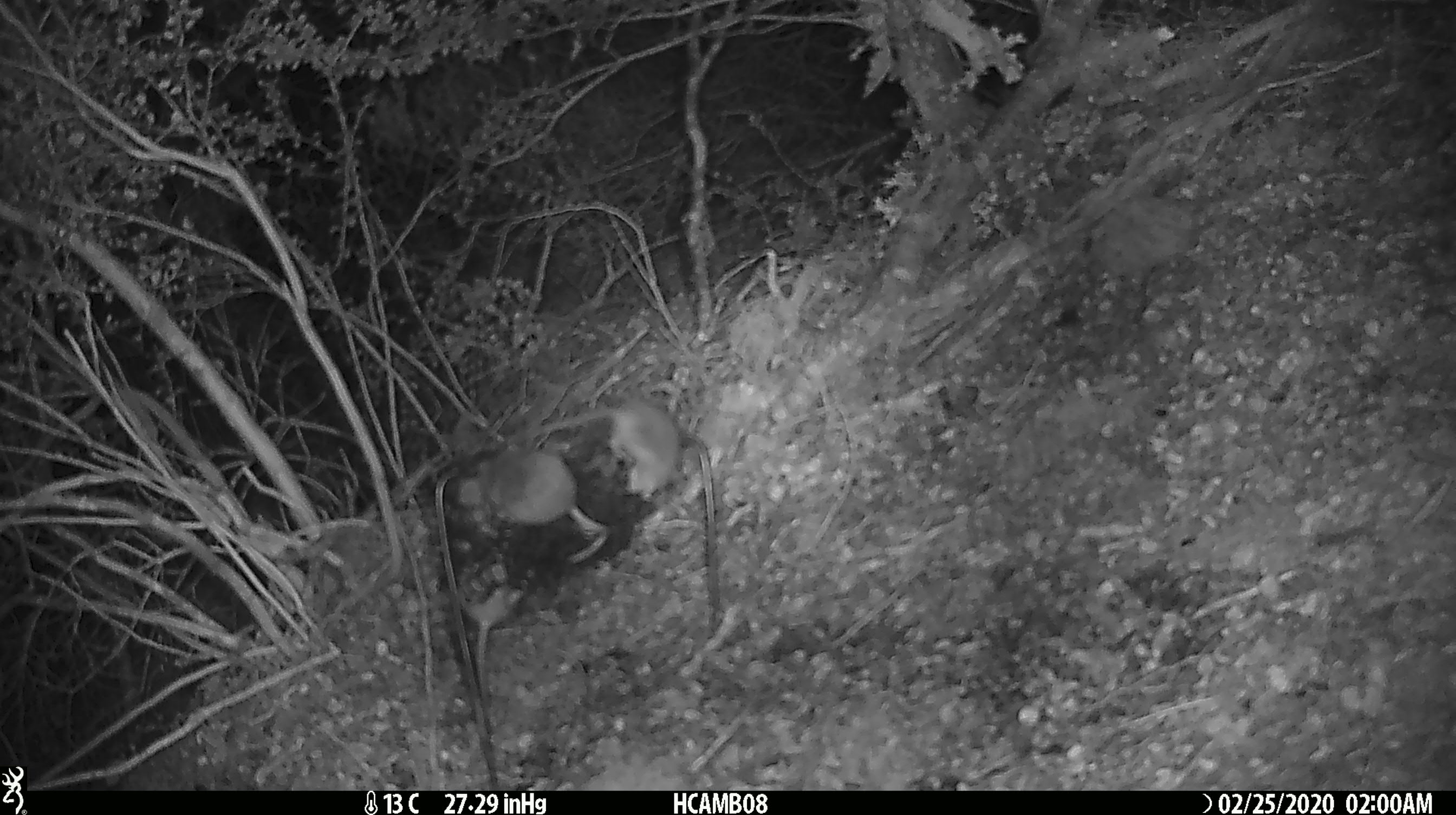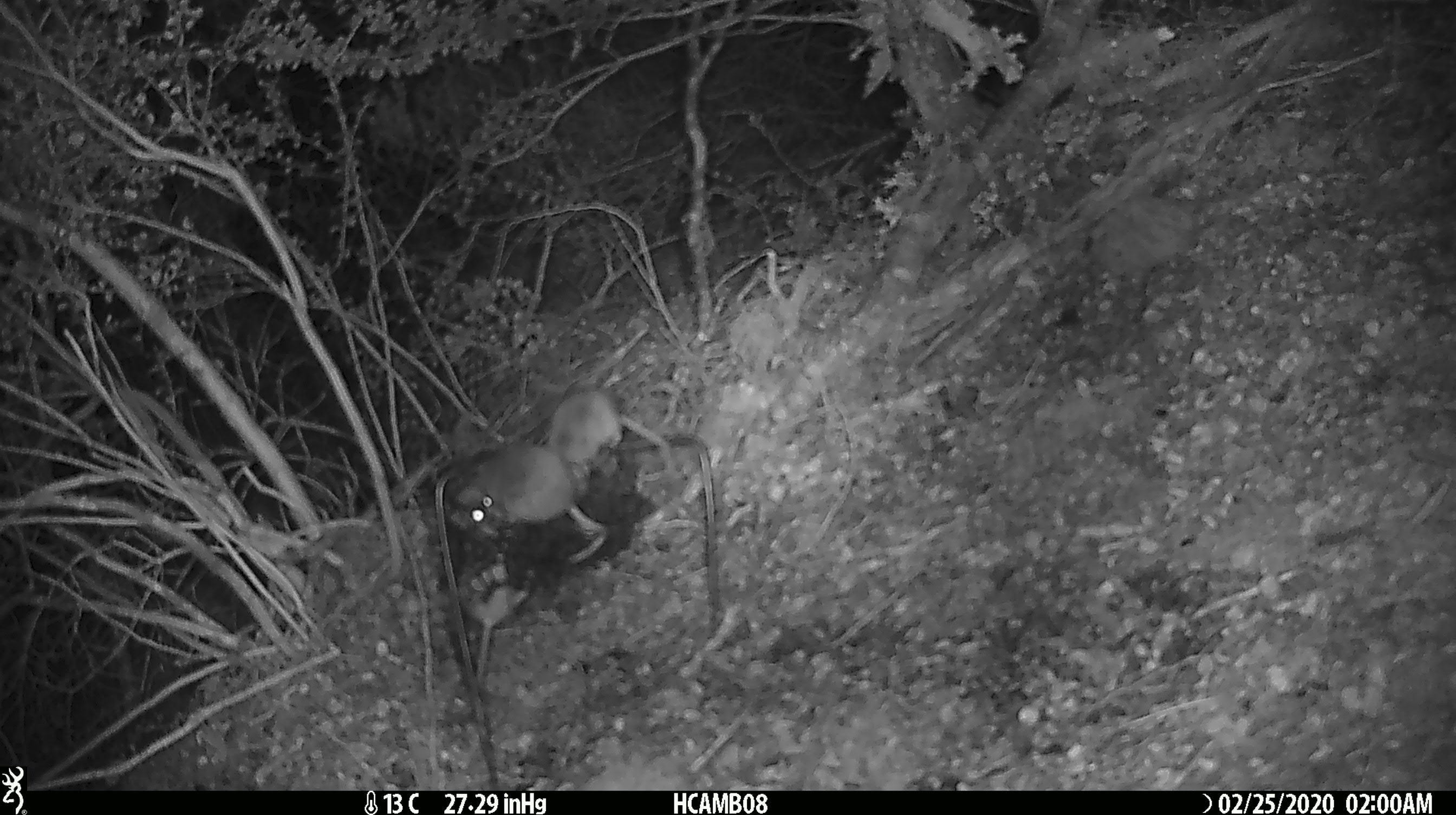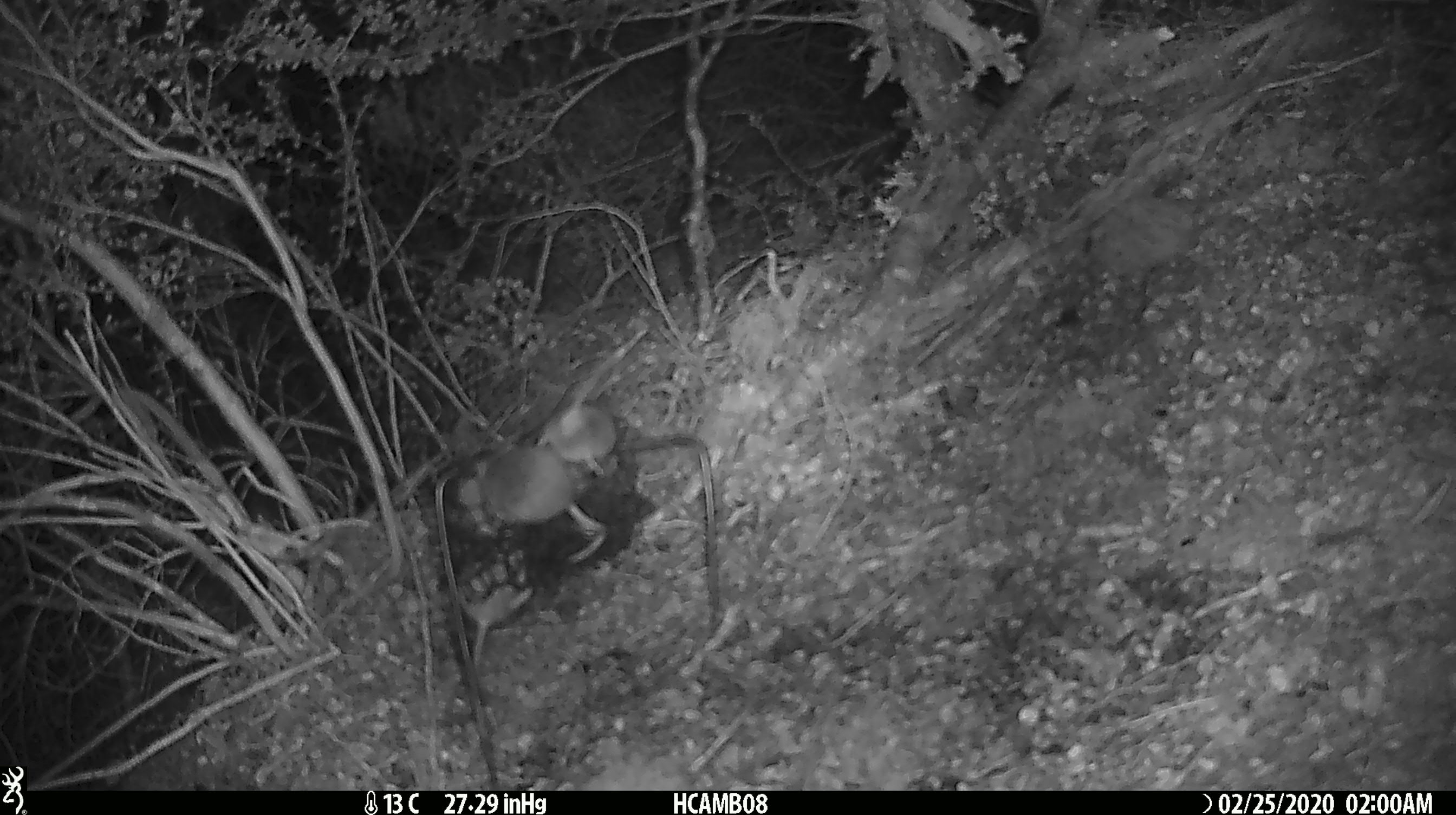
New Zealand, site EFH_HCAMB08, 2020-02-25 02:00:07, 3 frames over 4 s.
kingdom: Animalia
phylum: Chordata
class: Mammalia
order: Rodentia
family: Muridae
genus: Mus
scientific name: Mus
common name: mouse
Mouse (Mus).